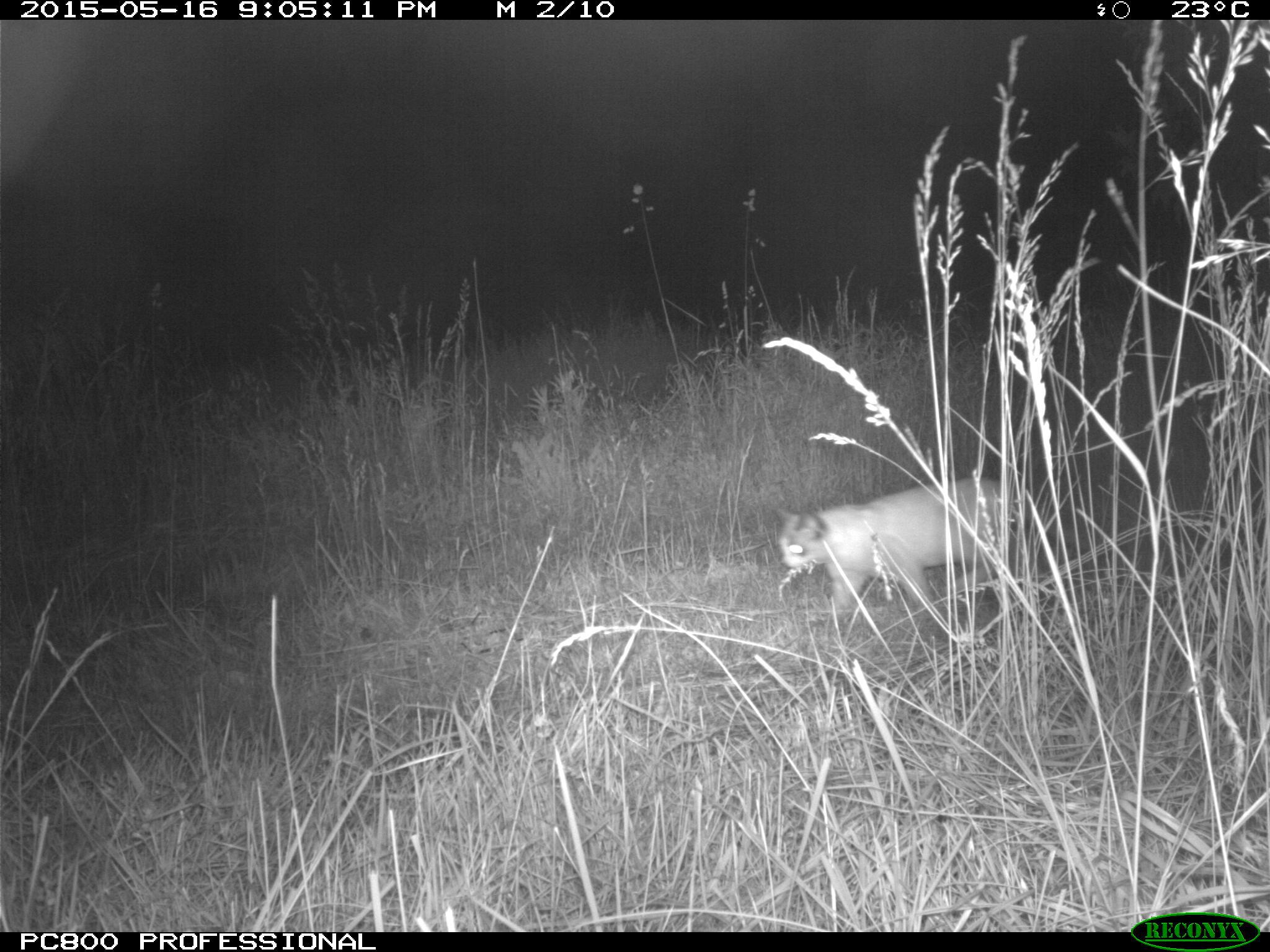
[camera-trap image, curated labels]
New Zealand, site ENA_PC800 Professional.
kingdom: Animalia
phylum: Chordata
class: Mammalia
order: Carnivora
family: Felidae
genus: Felis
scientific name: Felis catus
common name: domestic cat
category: cat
Cat (domestic cat) (Felis catus).